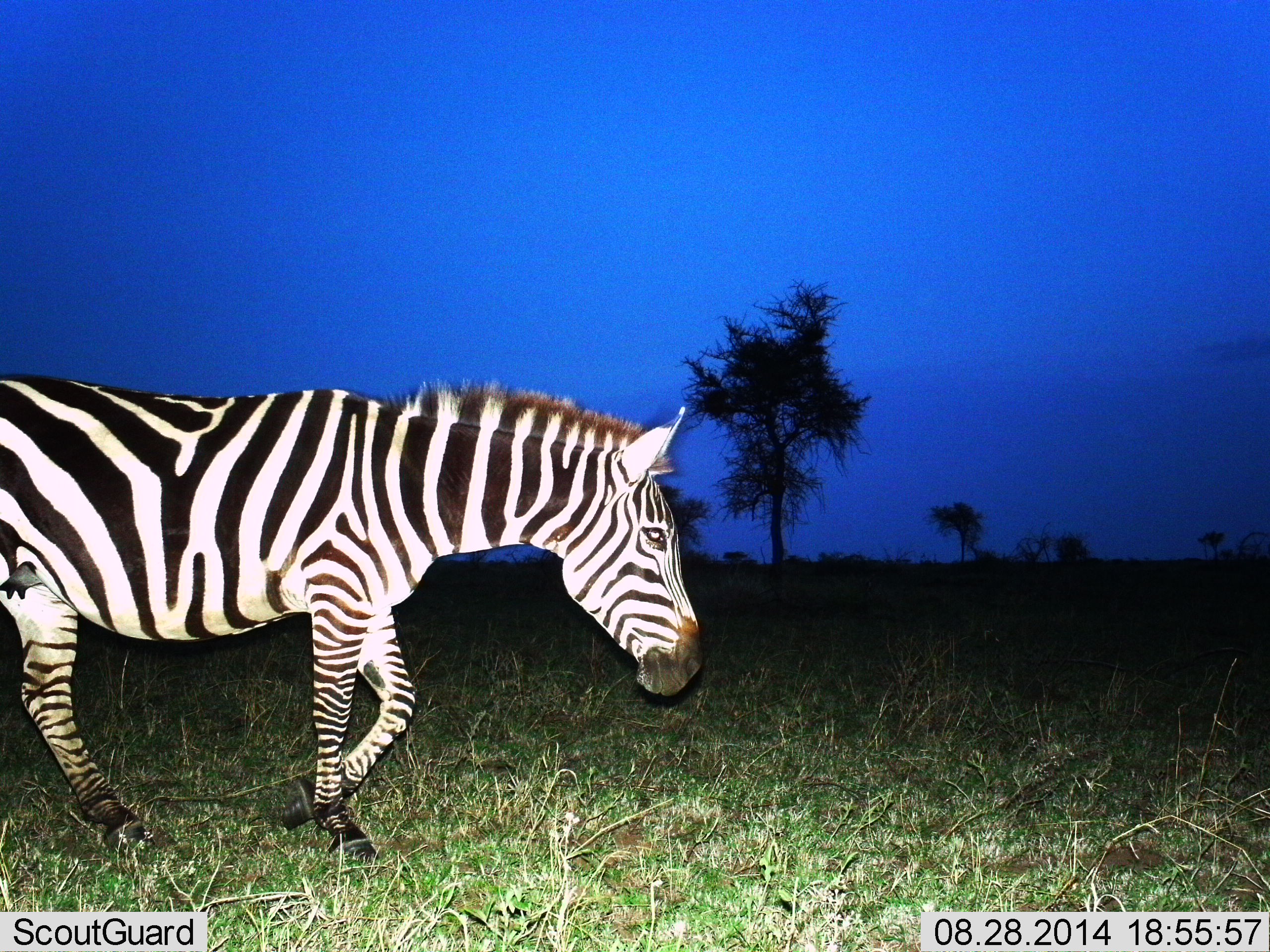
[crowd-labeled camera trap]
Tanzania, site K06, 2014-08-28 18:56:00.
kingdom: Animalia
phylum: Chordata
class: Mammalia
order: Perissodactyla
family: Equidae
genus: Equus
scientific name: Equus quagga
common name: plains zebra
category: zebra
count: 1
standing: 10%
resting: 0%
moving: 90%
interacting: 0%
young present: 0%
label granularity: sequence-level